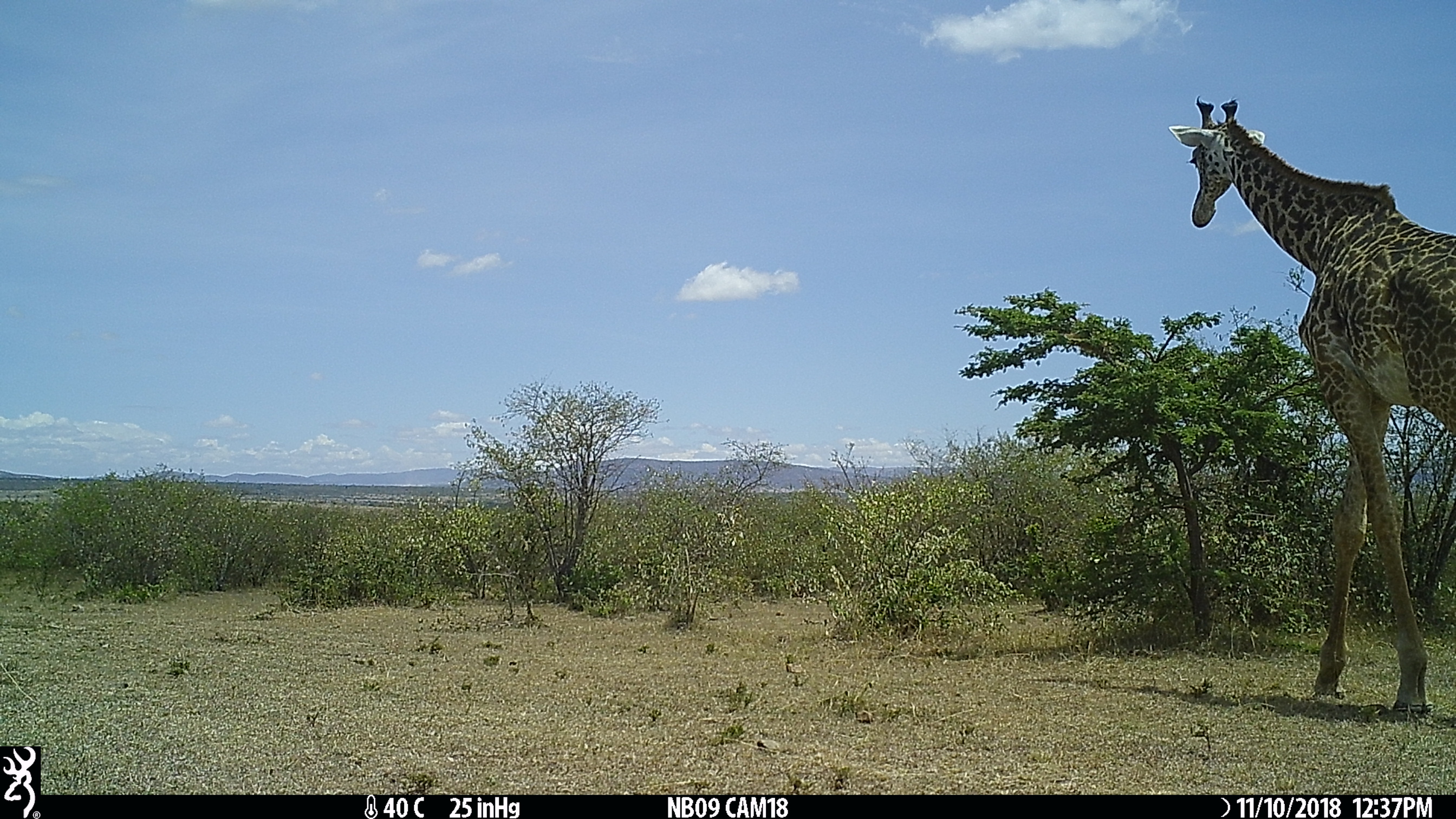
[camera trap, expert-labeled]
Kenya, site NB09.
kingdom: Animalia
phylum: Chordata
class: Mammalia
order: Artiodactyla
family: Giraffidae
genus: Giraffa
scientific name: Giraffa camelopardalis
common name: northern giraffe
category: giraffe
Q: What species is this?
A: Giraffe (northern giraffe) (Giraffa camelopardalis).